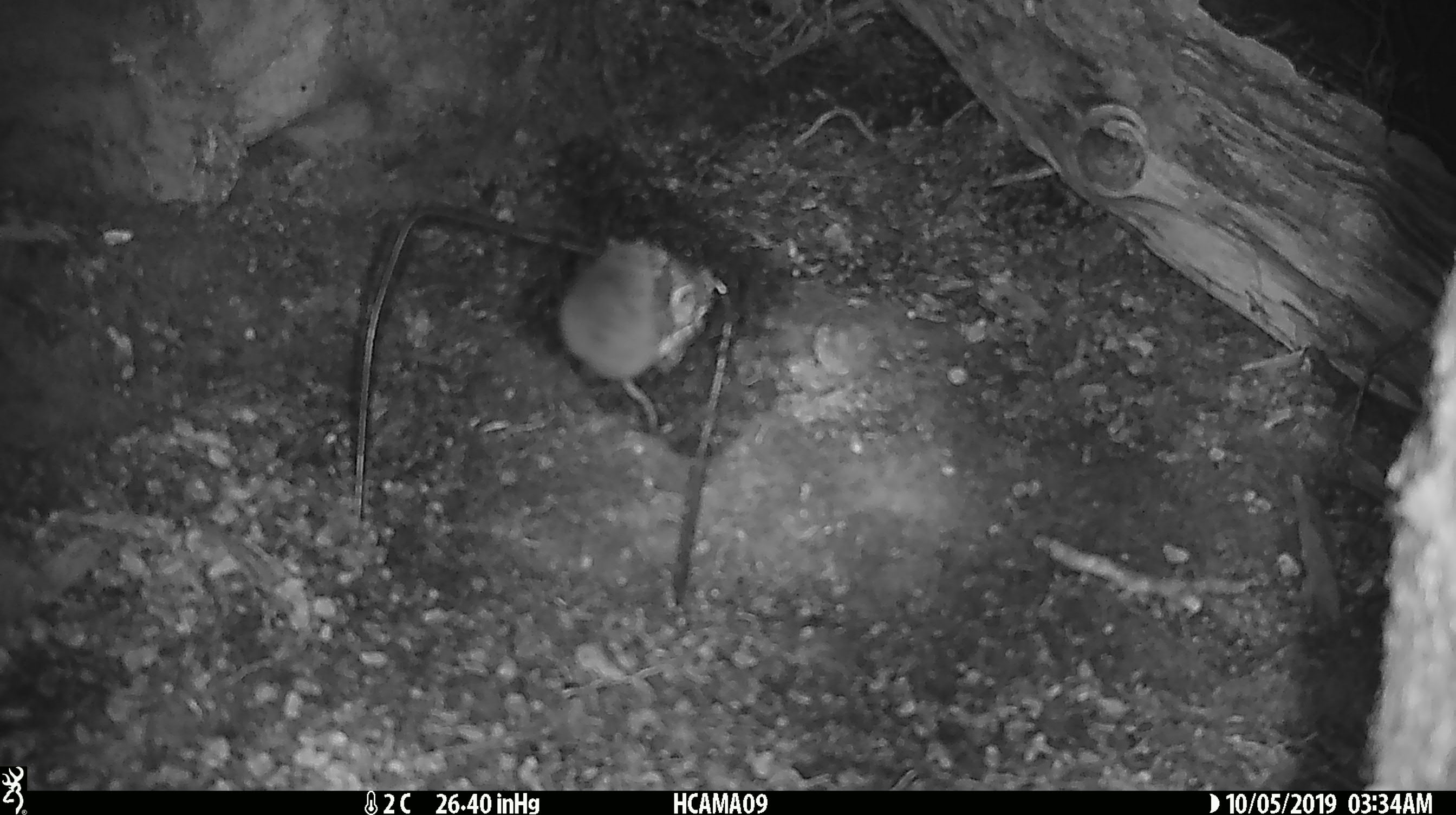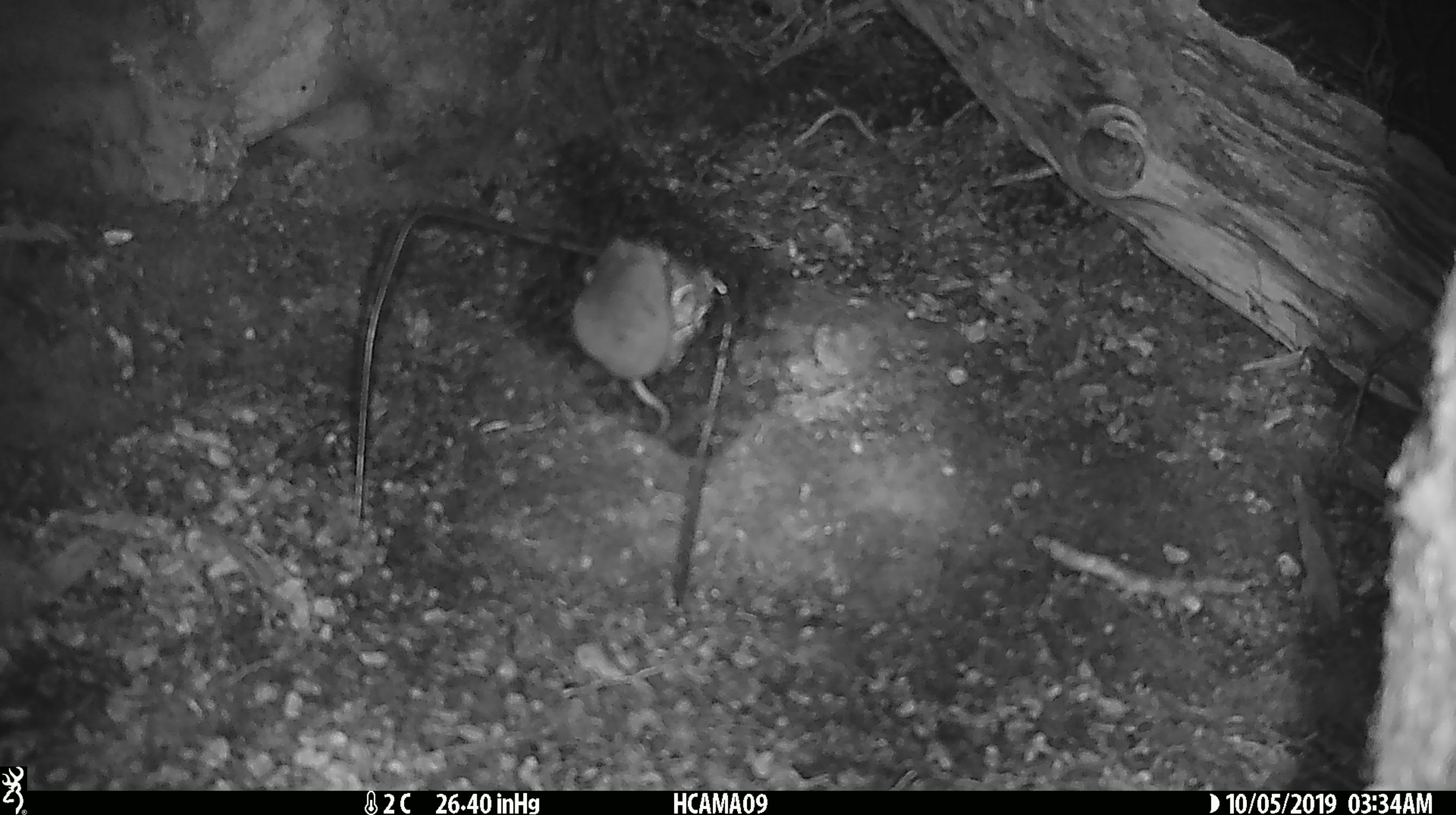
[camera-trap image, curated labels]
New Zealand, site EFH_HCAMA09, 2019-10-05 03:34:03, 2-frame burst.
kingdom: Animalia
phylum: Chordata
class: Mammalia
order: Rodentia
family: Muridae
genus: Mus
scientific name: Mus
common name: mouse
Mouse (Mus).